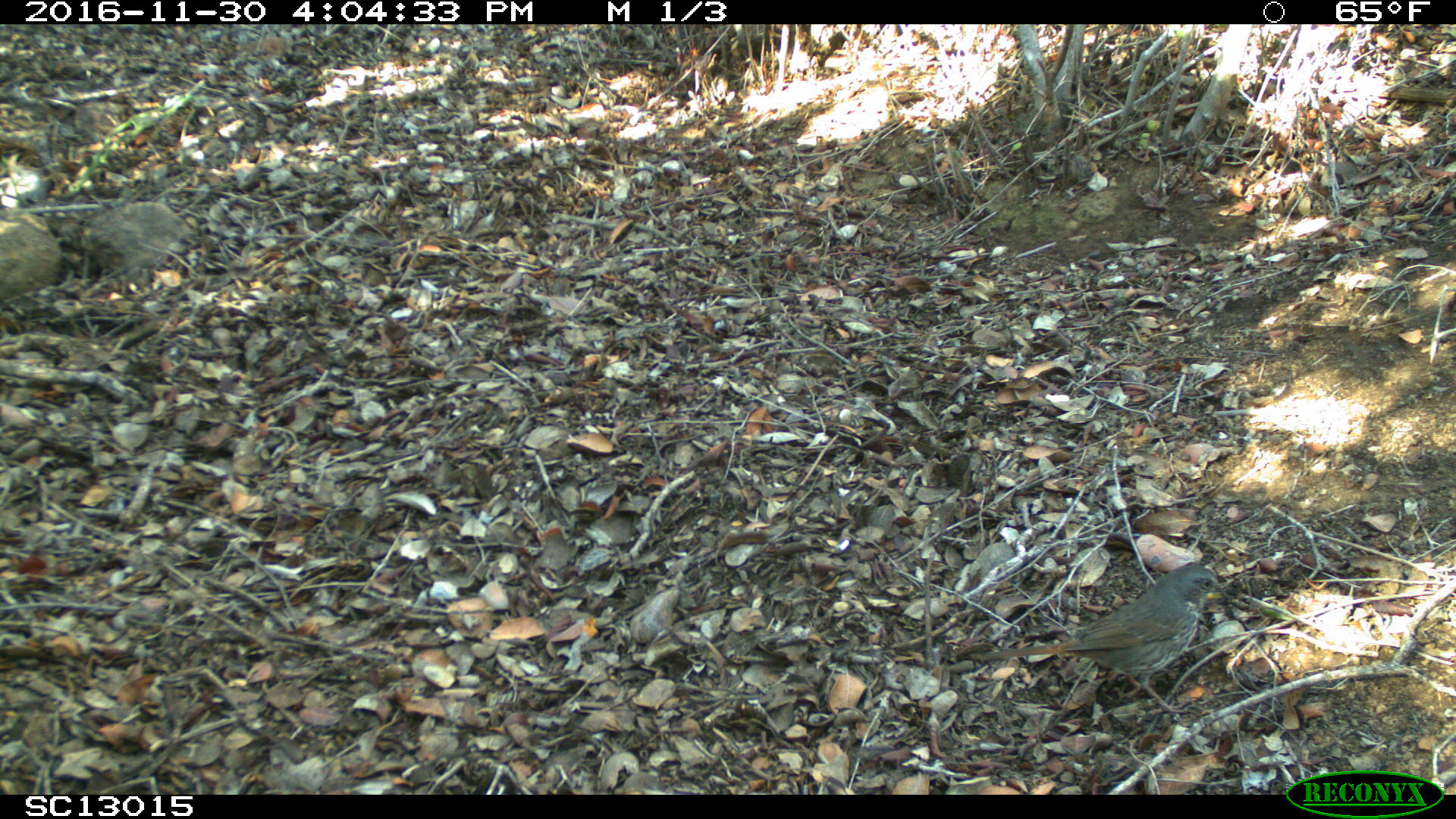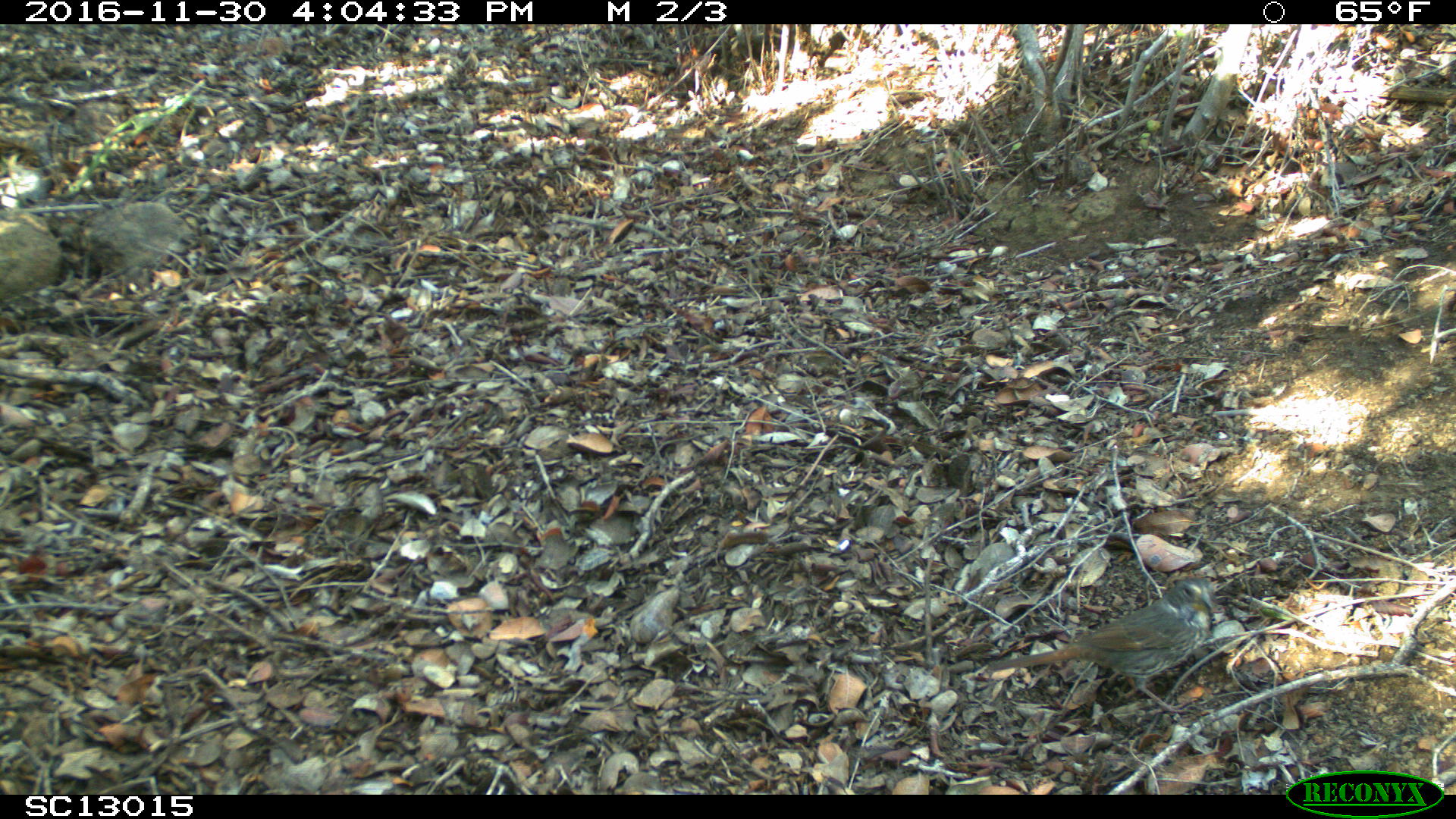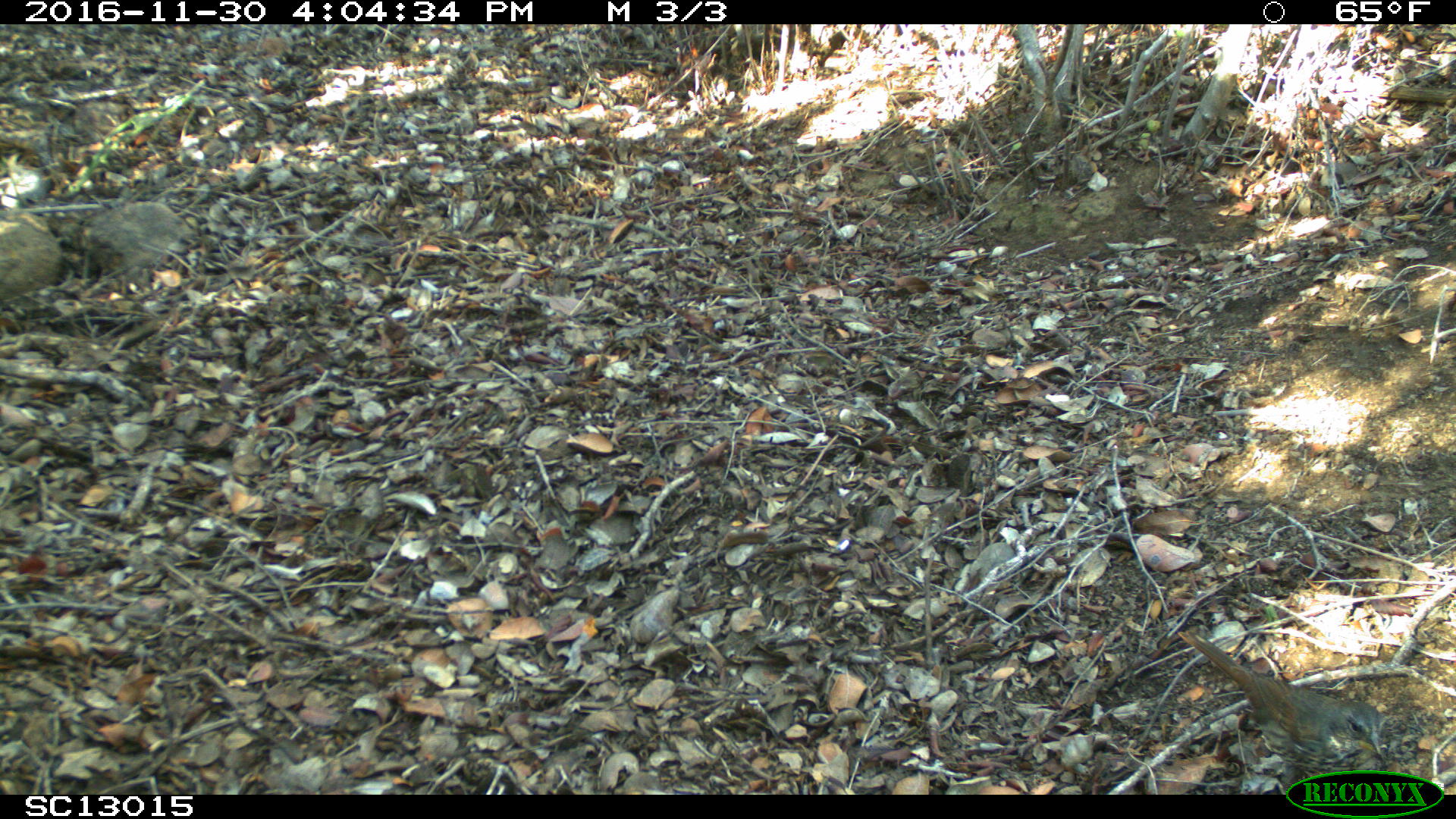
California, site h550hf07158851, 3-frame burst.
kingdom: Animalia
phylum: Chordata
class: Aves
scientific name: Aves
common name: bird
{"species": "bird (Aves)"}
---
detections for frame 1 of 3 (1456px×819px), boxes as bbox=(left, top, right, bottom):
bird: bbox=(970, 560, 1217, 726)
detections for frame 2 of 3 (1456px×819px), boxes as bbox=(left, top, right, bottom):
bird: bbox=(990, 575, 1219, 716)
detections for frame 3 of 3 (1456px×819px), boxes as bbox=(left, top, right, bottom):
bird: bbox=(1175, 621, 1382, 771)